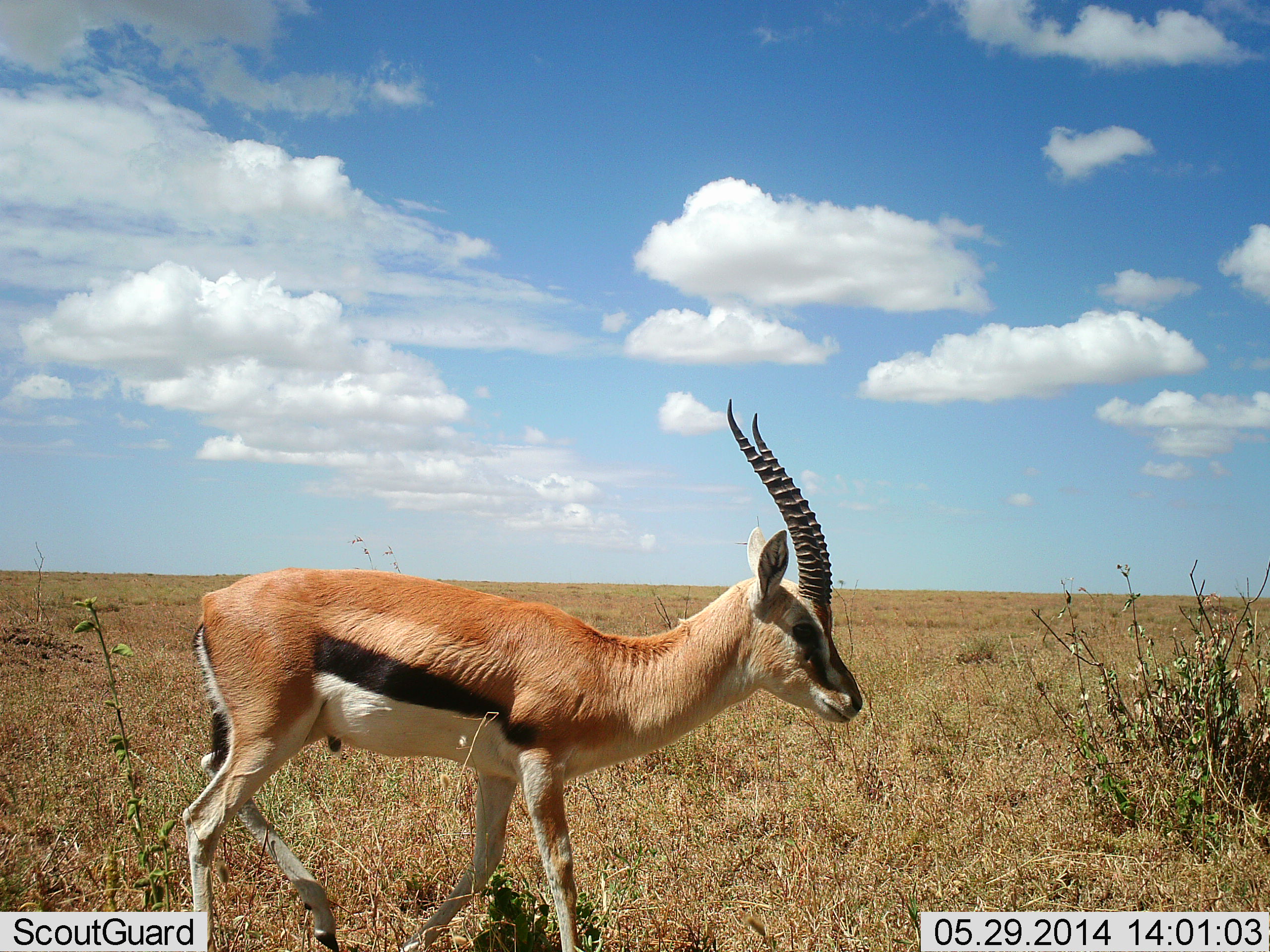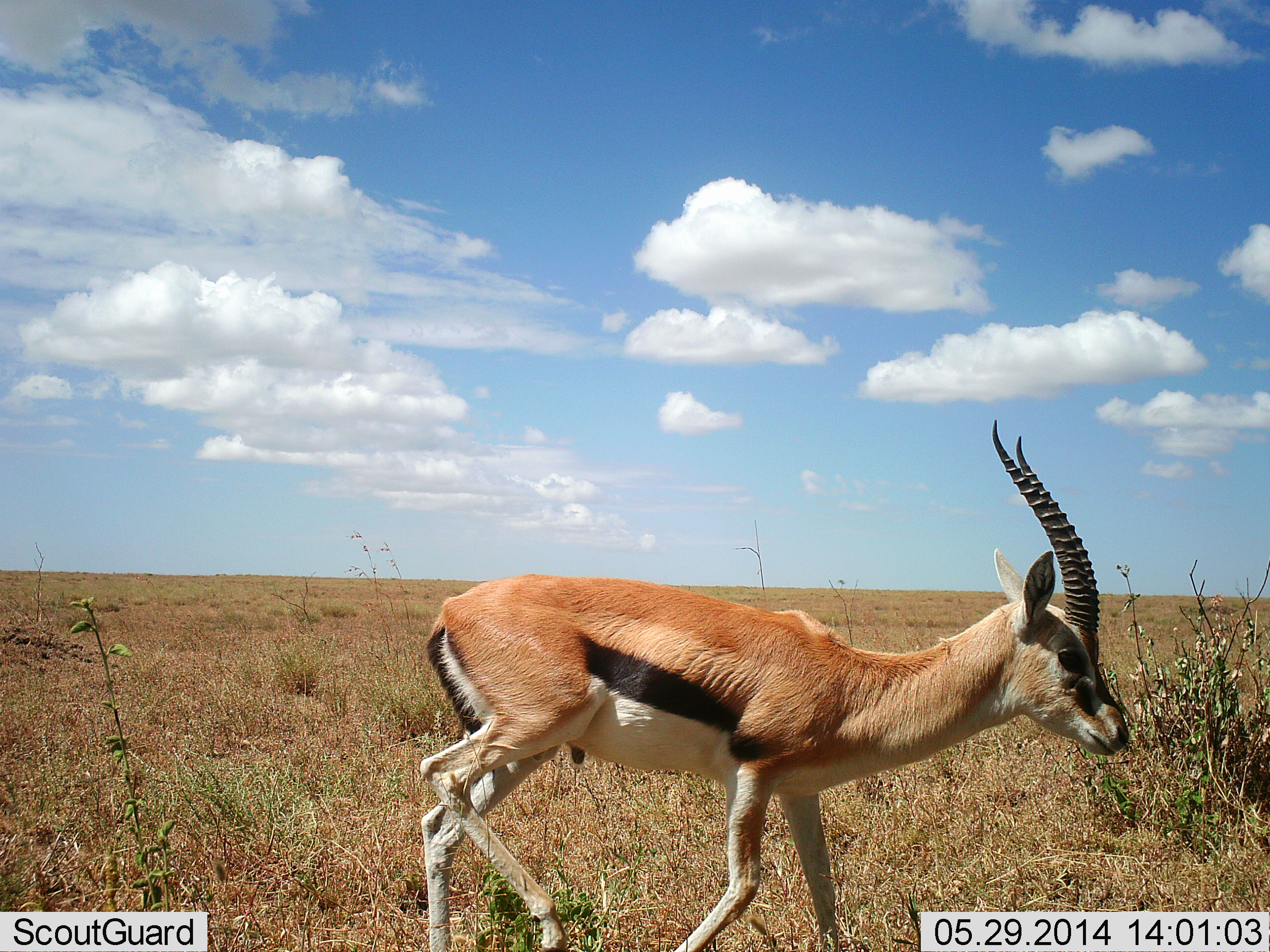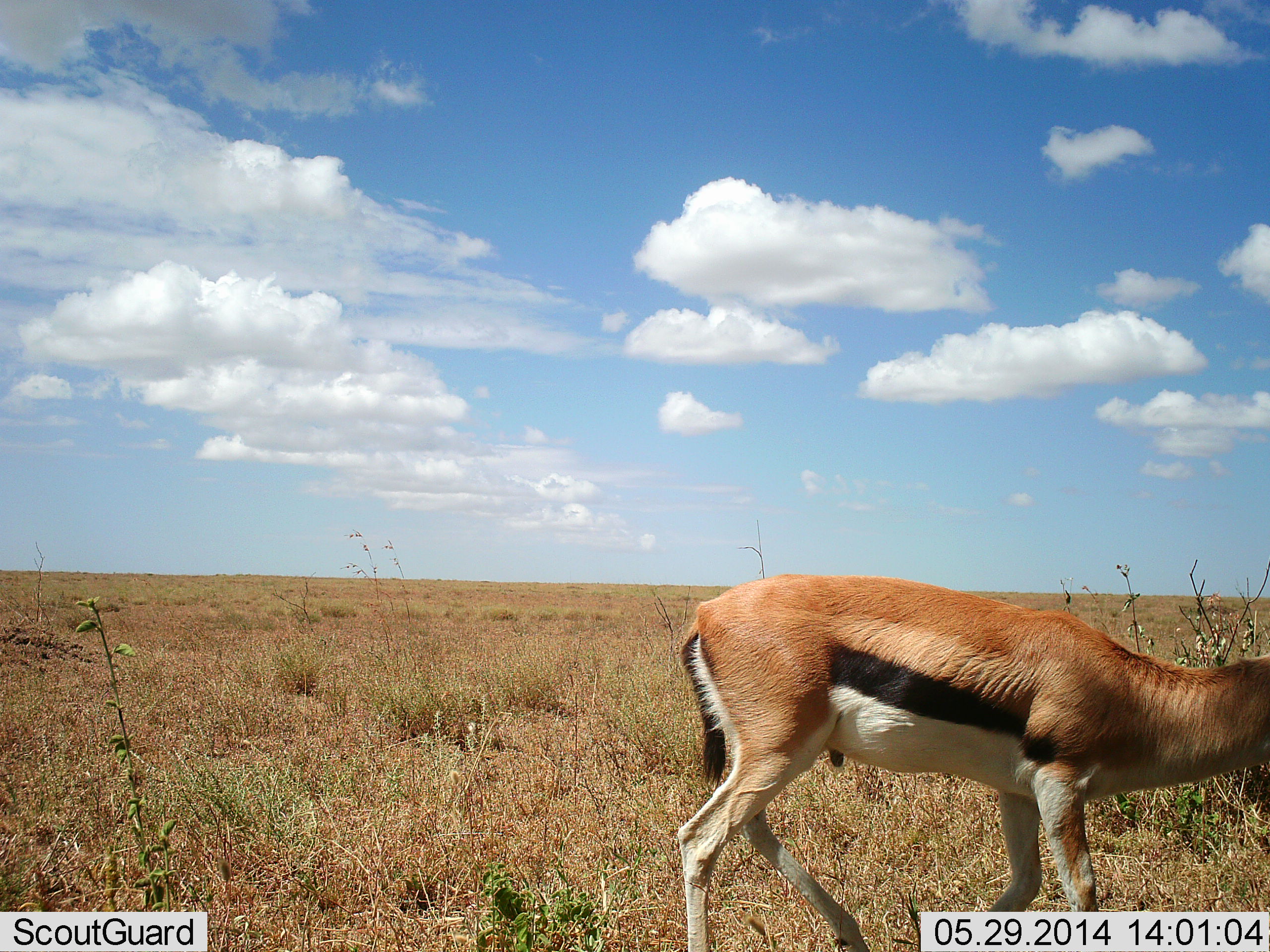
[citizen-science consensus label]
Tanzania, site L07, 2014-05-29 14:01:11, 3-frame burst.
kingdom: Animalia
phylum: Chordata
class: Mammalia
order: Artiodactyla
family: Bovidae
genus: Eudorcas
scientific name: Eudorcas thomsonii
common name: thomson's gazelle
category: gazellethomsons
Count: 1.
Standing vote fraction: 10%.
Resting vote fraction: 0%.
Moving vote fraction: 90%.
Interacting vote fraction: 0%.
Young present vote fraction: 0%.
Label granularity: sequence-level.